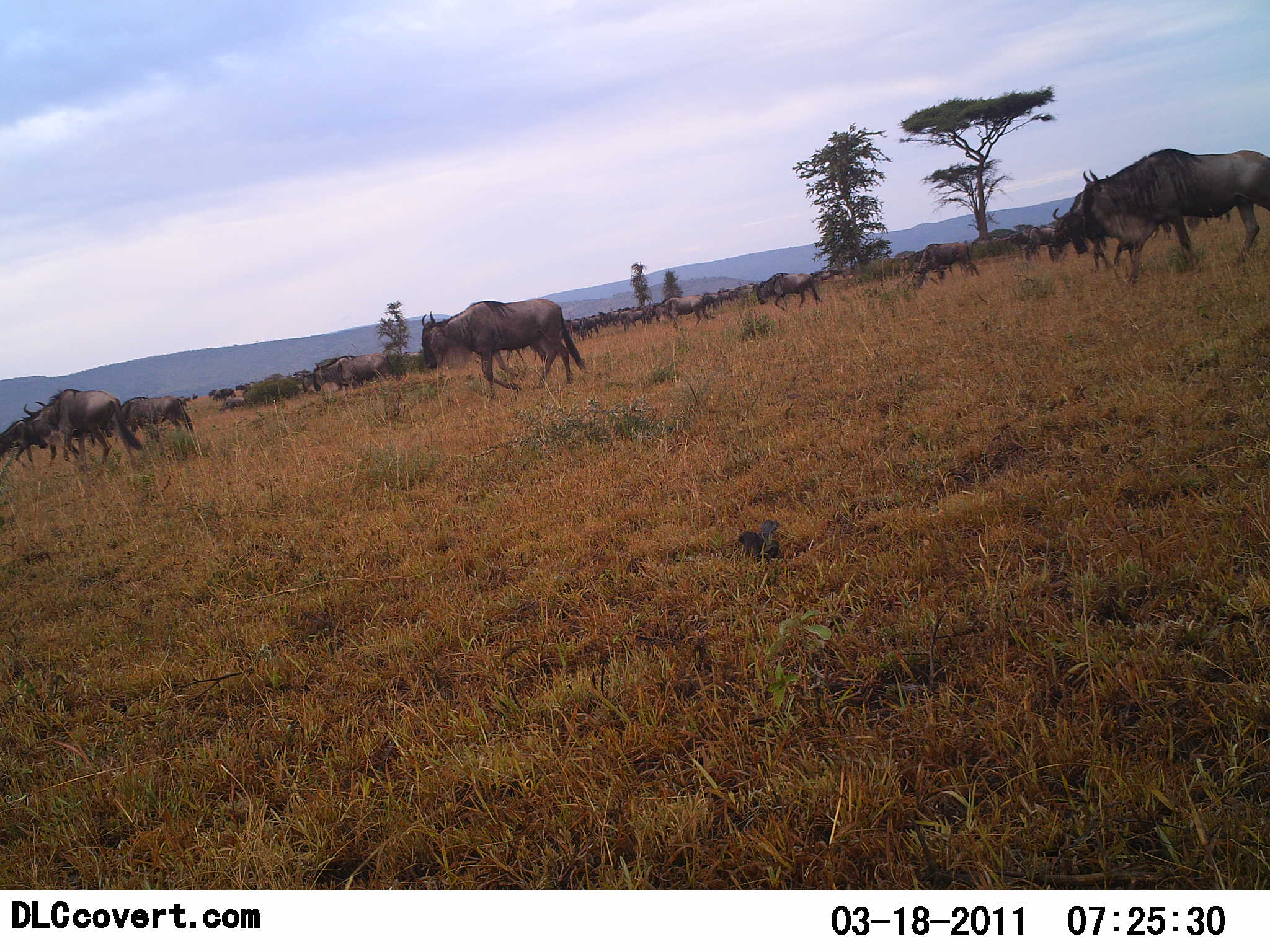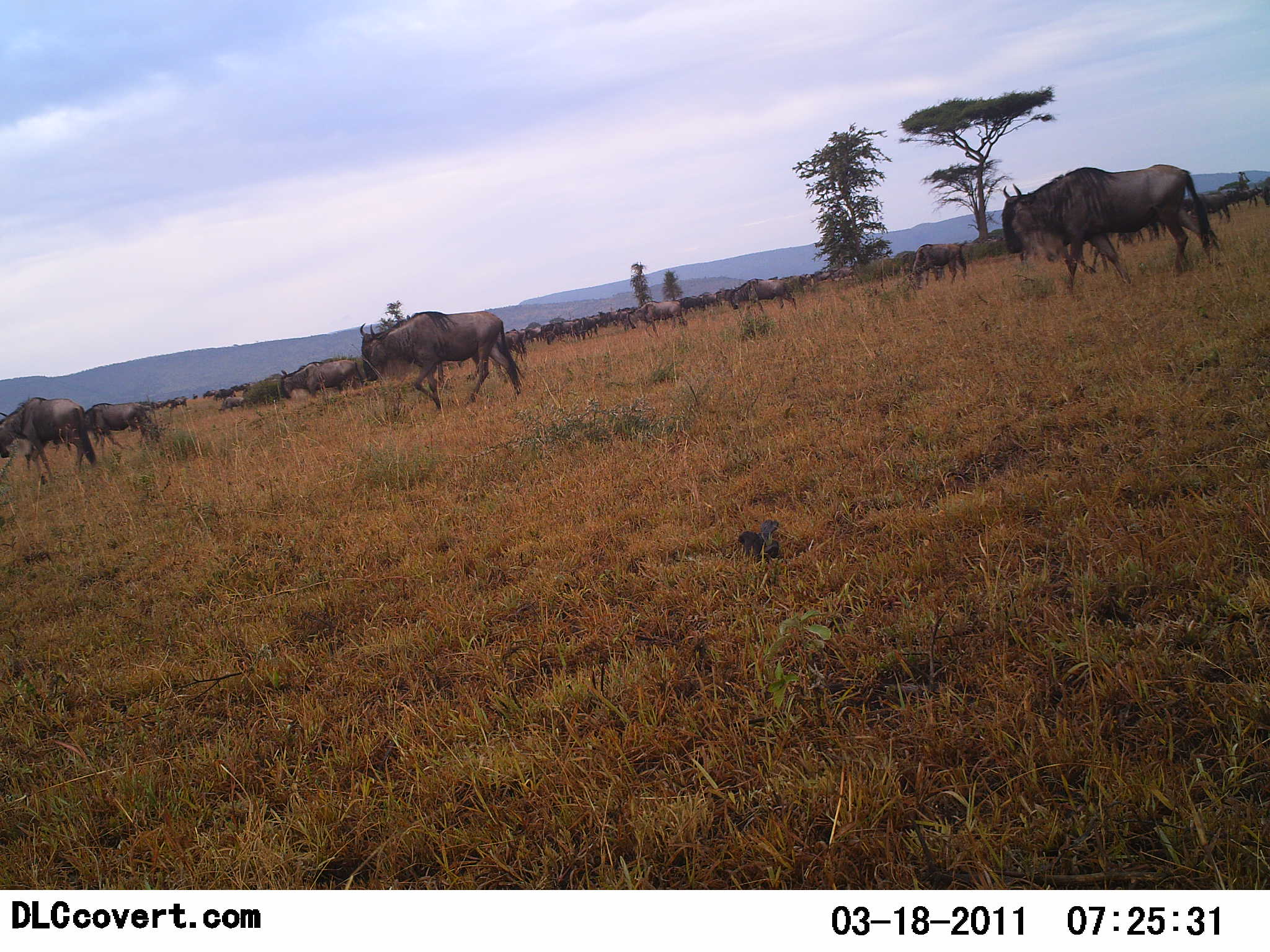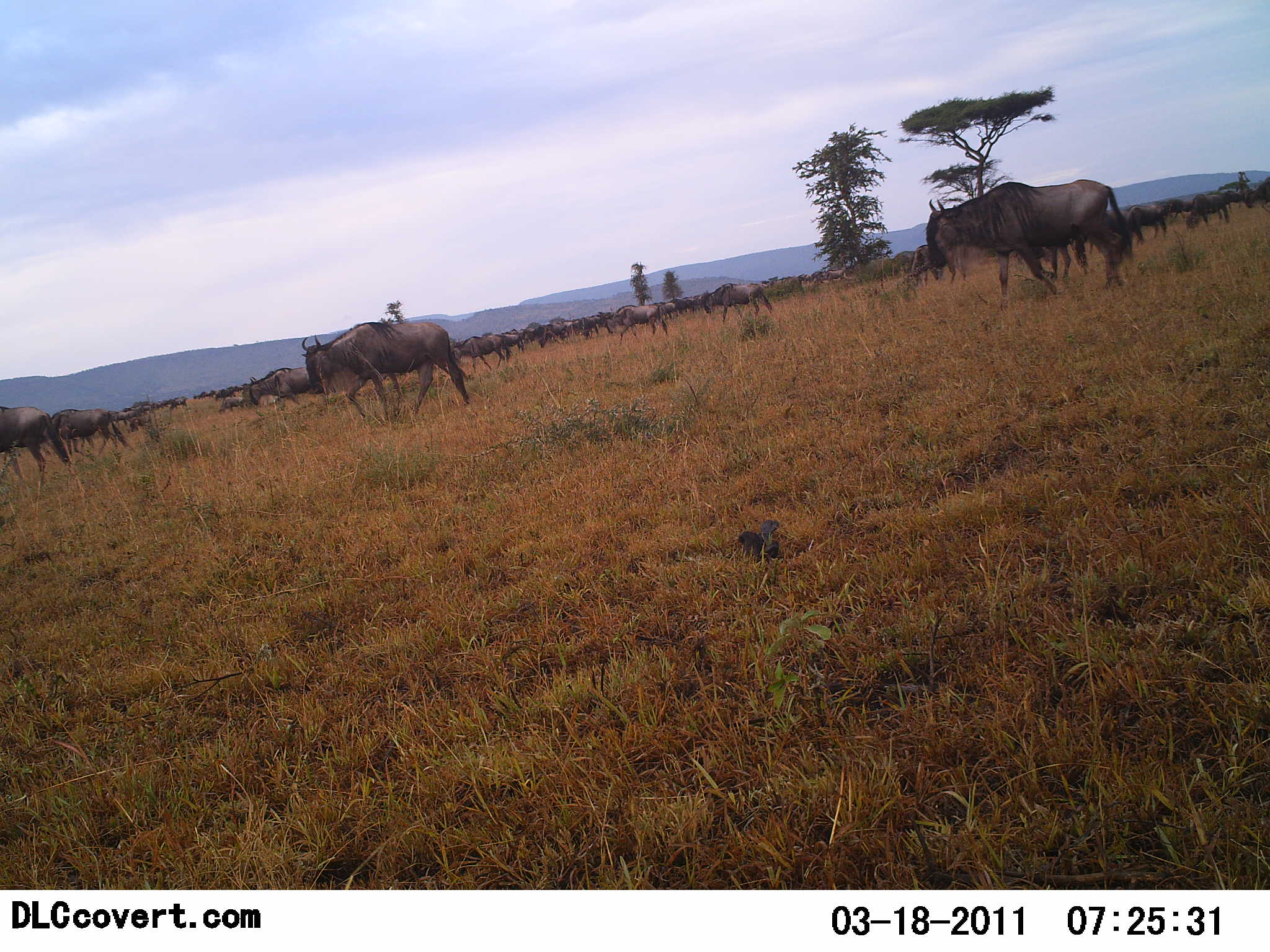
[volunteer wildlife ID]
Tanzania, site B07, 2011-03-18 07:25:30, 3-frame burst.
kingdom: Animalia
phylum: Chordata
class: Mammalia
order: Artiodactyla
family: Bovidae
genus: Connochaetes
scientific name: Connochaetes taurinus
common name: blue wildebeest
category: wildebeest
Wildebeest (blue wildebeest) (Connochaetes taurinus), count 51+. Behavior (volunteer vote fractions): standing 8%, resting 0%, moving 92%, interacting 0%. Young present (vote fraction): 8%. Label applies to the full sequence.